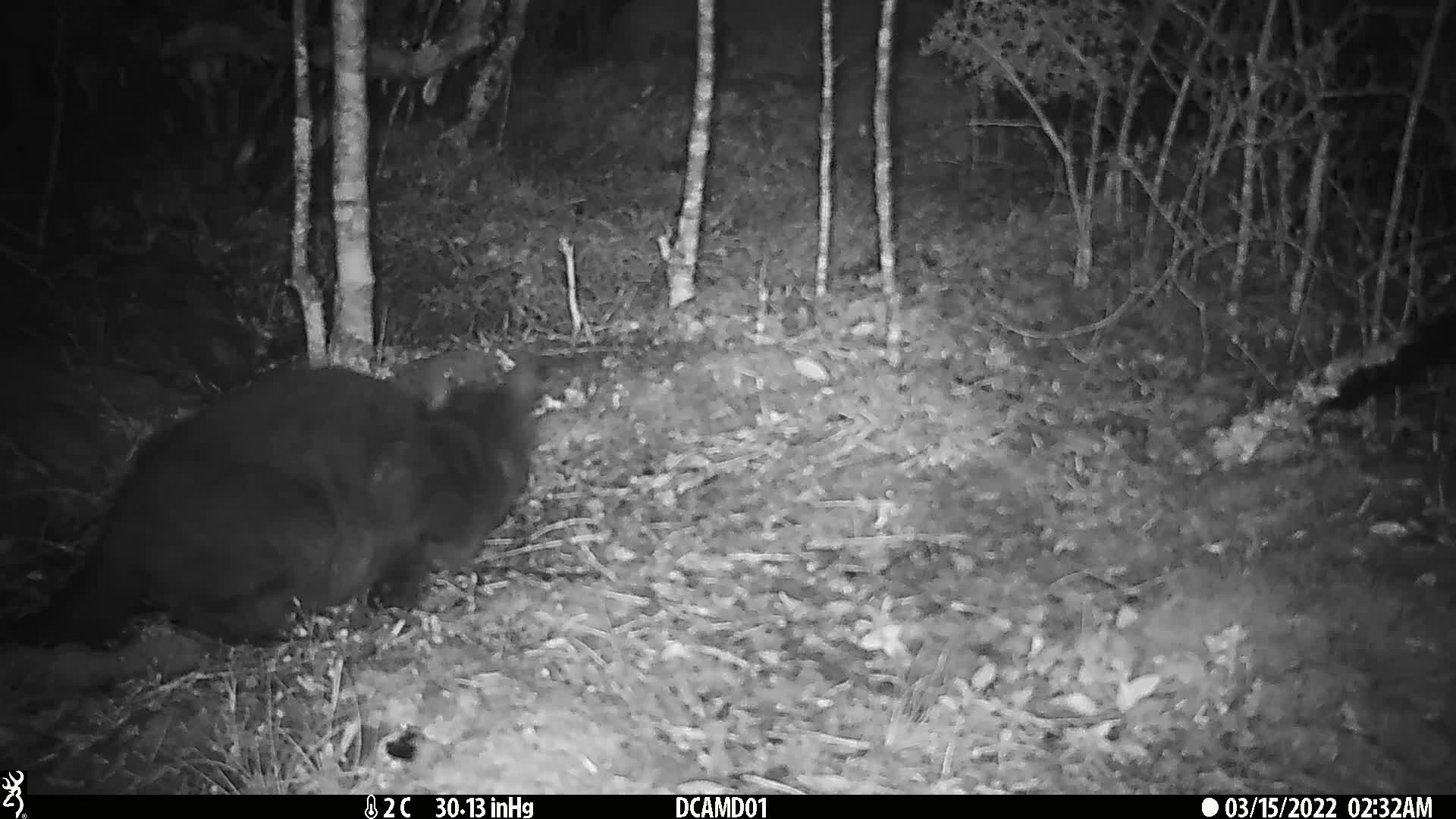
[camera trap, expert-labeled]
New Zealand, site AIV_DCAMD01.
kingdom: Animalia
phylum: Chordata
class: Mammalia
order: Carnivora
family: Felidae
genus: Felis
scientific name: Felis catus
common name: domestic cat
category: cat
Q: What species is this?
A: Cat (domestic cat) (Felis catus).